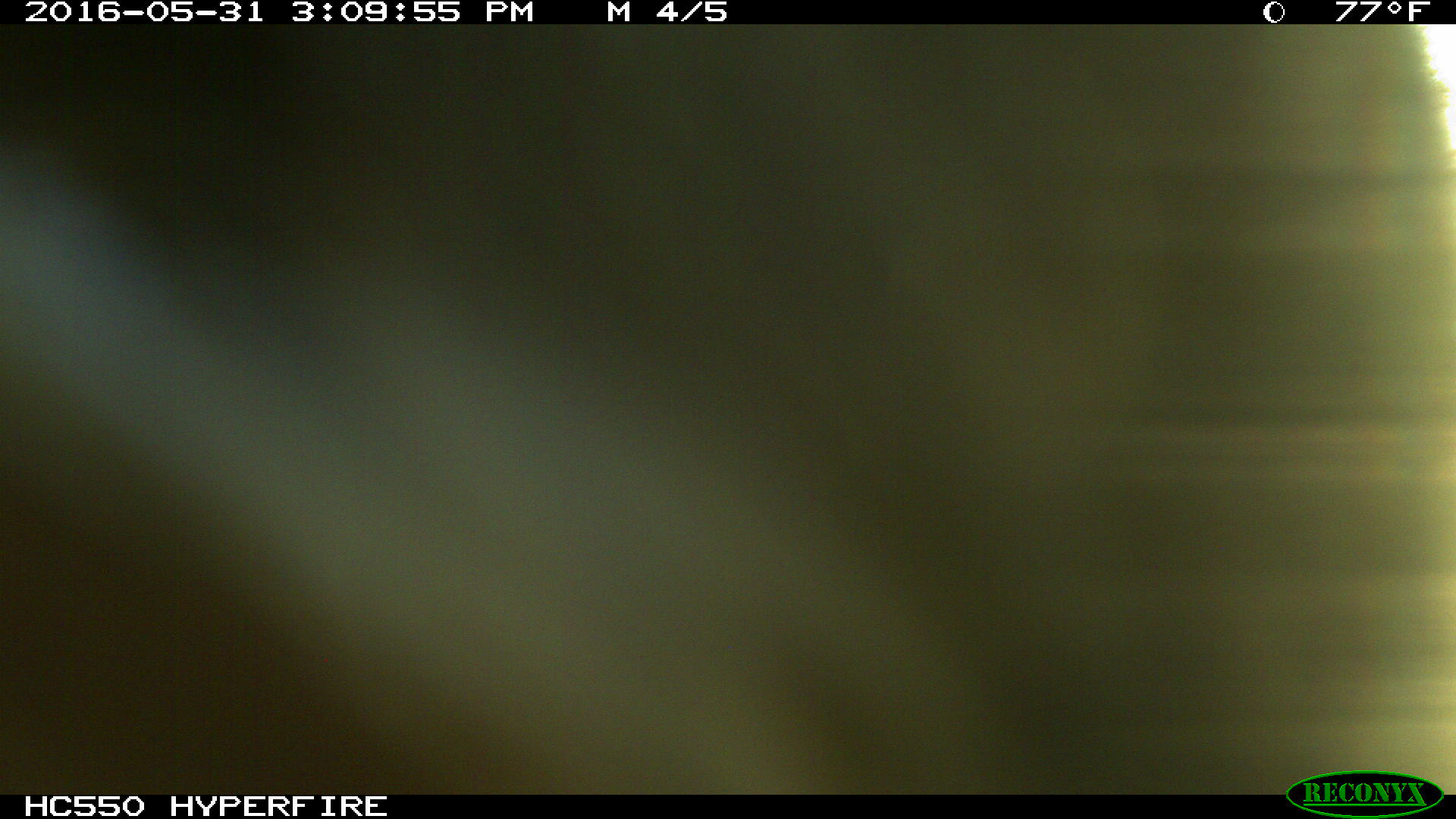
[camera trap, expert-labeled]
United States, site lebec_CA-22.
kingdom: Animalia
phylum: Chordata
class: Mammalia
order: Artiodactyla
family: Bovidae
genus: Bos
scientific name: Bos taurus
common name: domestic cow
Bos taurus (domestic cow).